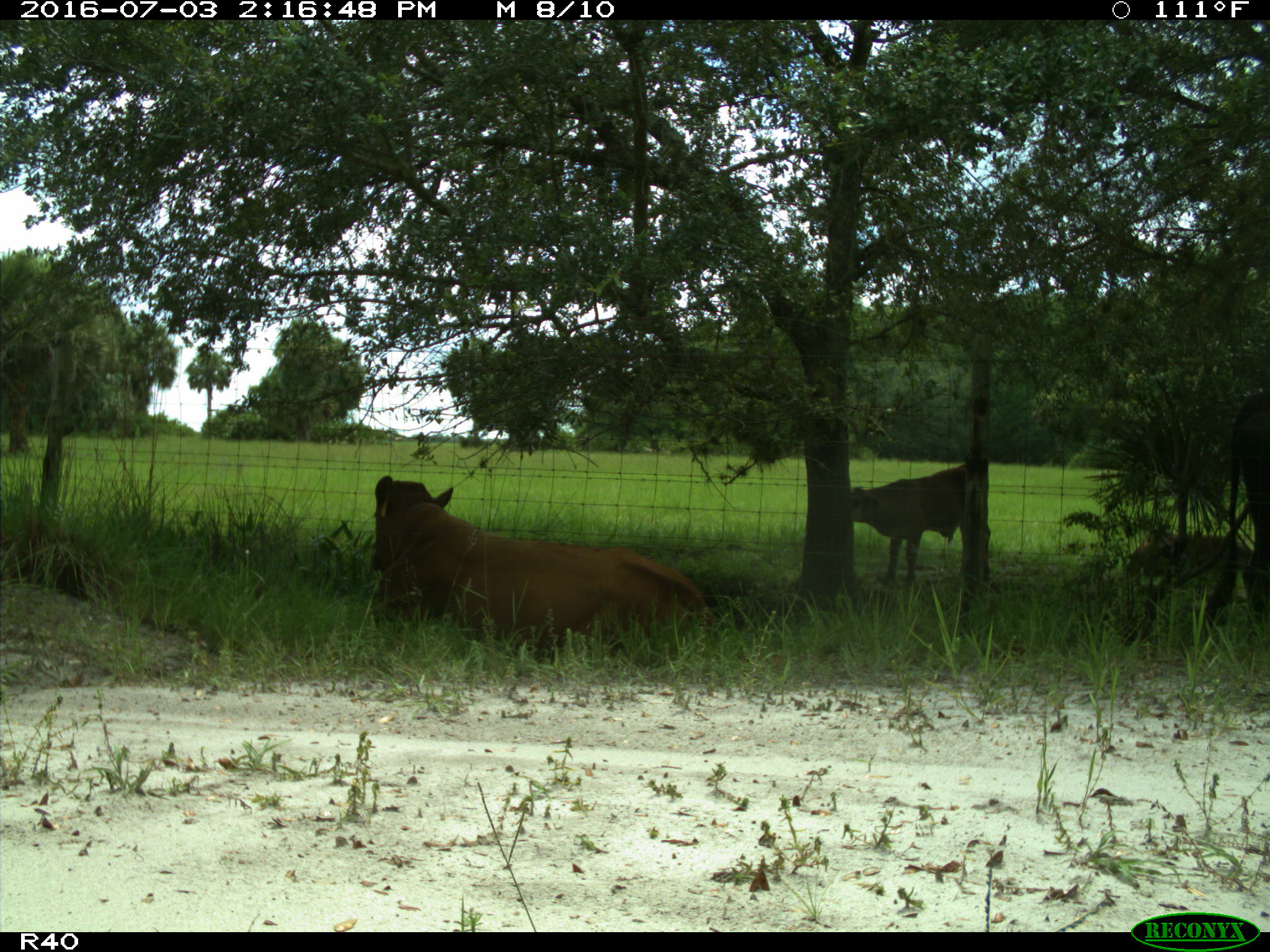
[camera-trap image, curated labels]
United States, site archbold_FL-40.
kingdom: Animalia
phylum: Chordata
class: Mammalia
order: Artiodactyla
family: Bovidae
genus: Bos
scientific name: Bos taurus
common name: domestic cow